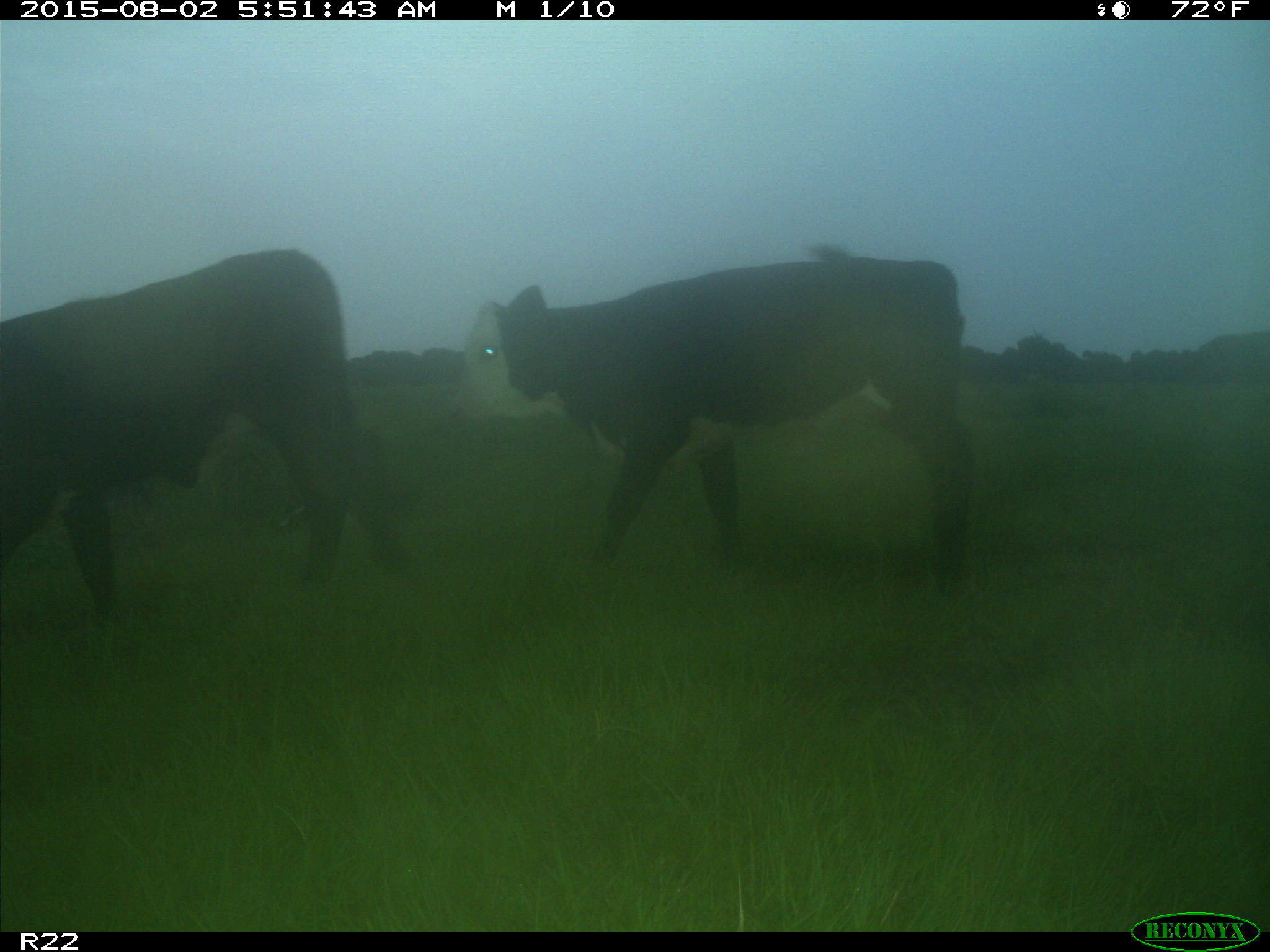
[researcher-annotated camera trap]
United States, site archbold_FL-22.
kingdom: Animalia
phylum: Chordata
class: Mammalia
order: Artiodactyla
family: Bovidae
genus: Bos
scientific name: Bos taurus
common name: domestic cow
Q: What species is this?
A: Bos taurus (domestic cow).